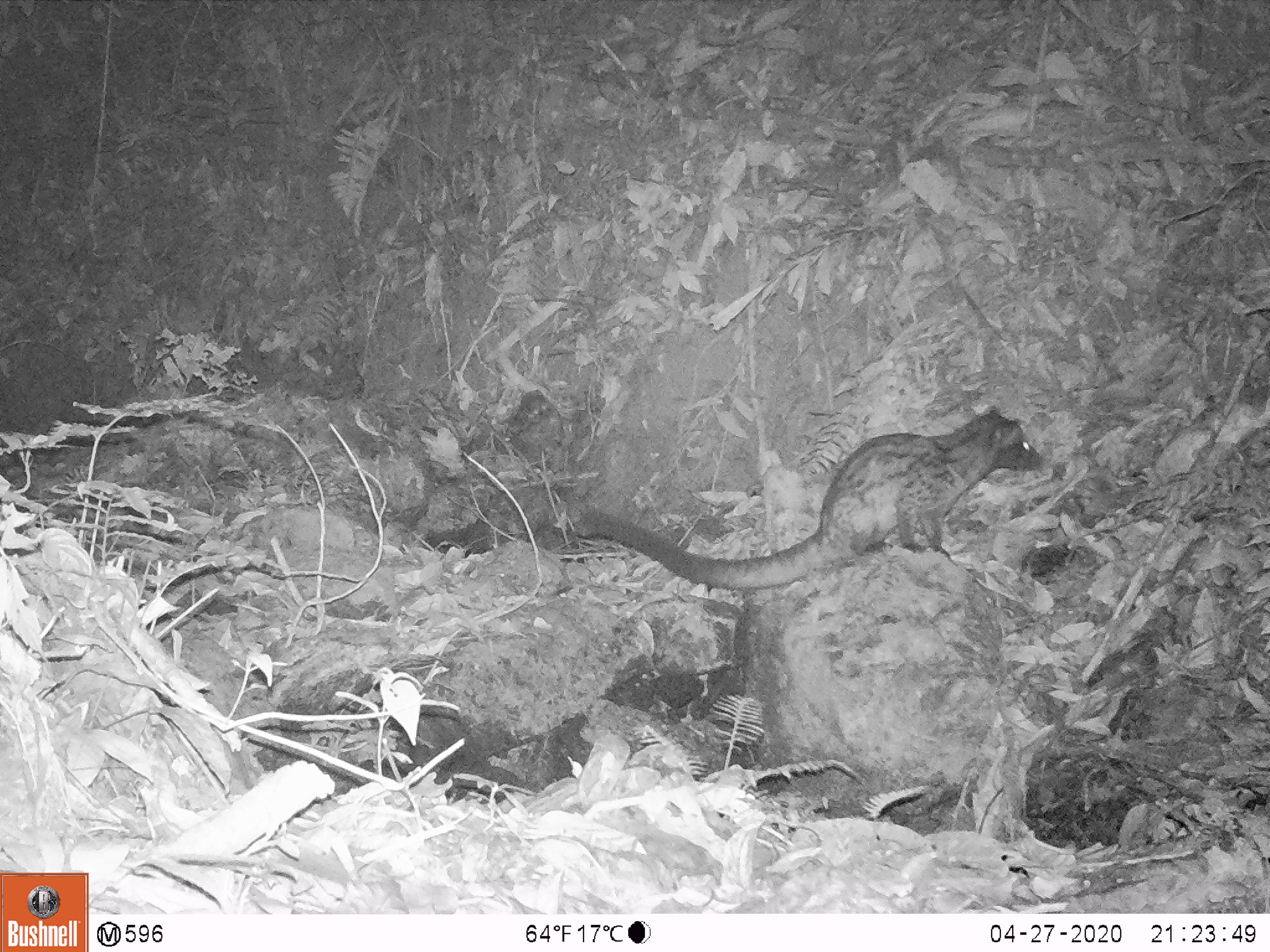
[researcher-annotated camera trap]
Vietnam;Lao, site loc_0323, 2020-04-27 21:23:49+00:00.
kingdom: Animalia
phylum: Chordata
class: Mammalia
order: Carnivora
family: Viverridae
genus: Paradoxurus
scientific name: Paradoxurus hermaphroditus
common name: common palm civet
Common palm civet (Paradoxurus hermaphroditus). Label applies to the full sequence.